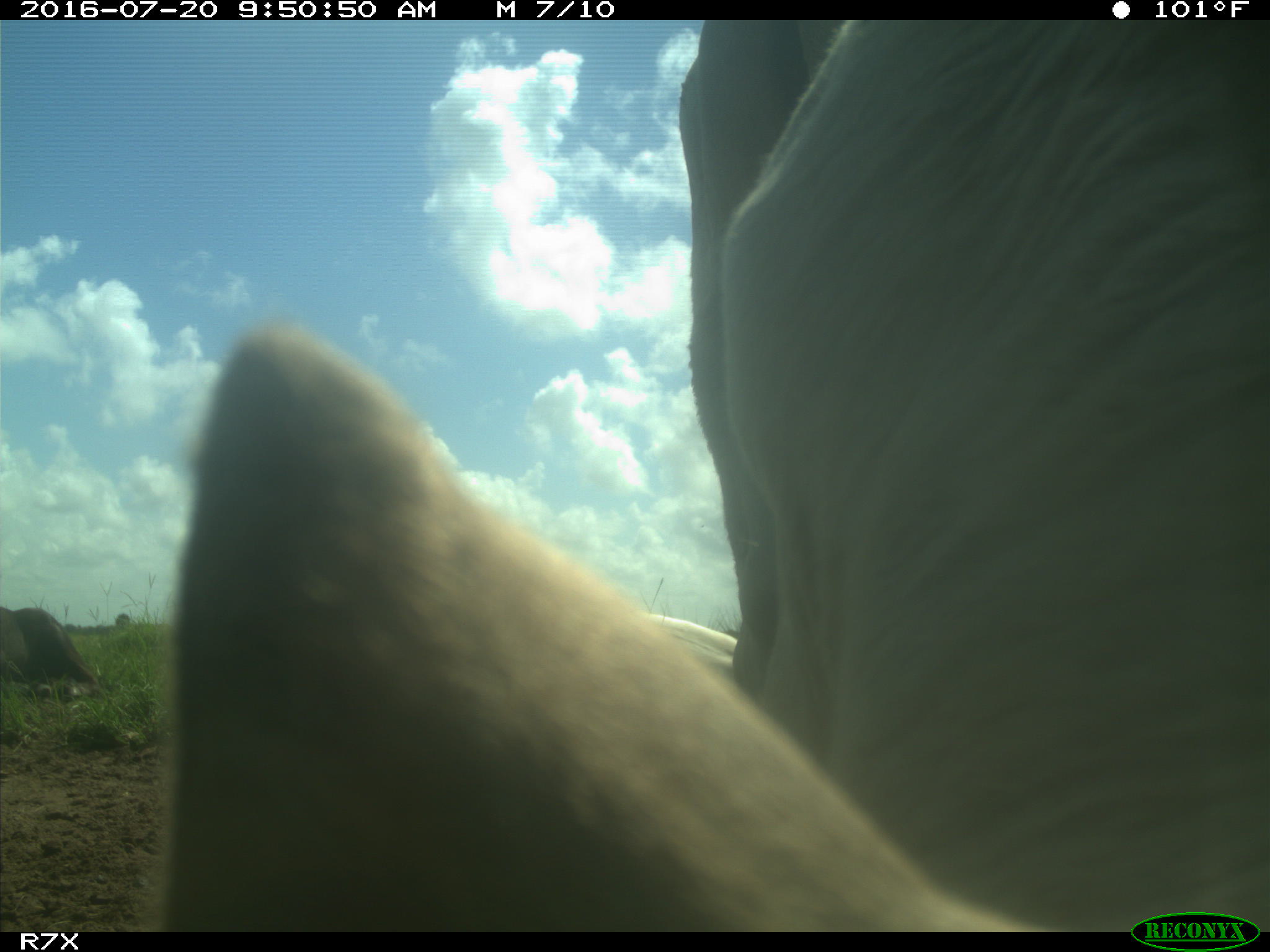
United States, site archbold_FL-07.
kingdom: Animalia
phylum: Chordata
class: Mammalia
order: Artiodactyla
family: Bovidae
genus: Bos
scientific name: Bos taurus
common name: domestic cow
Bos taurus (domestic cow).